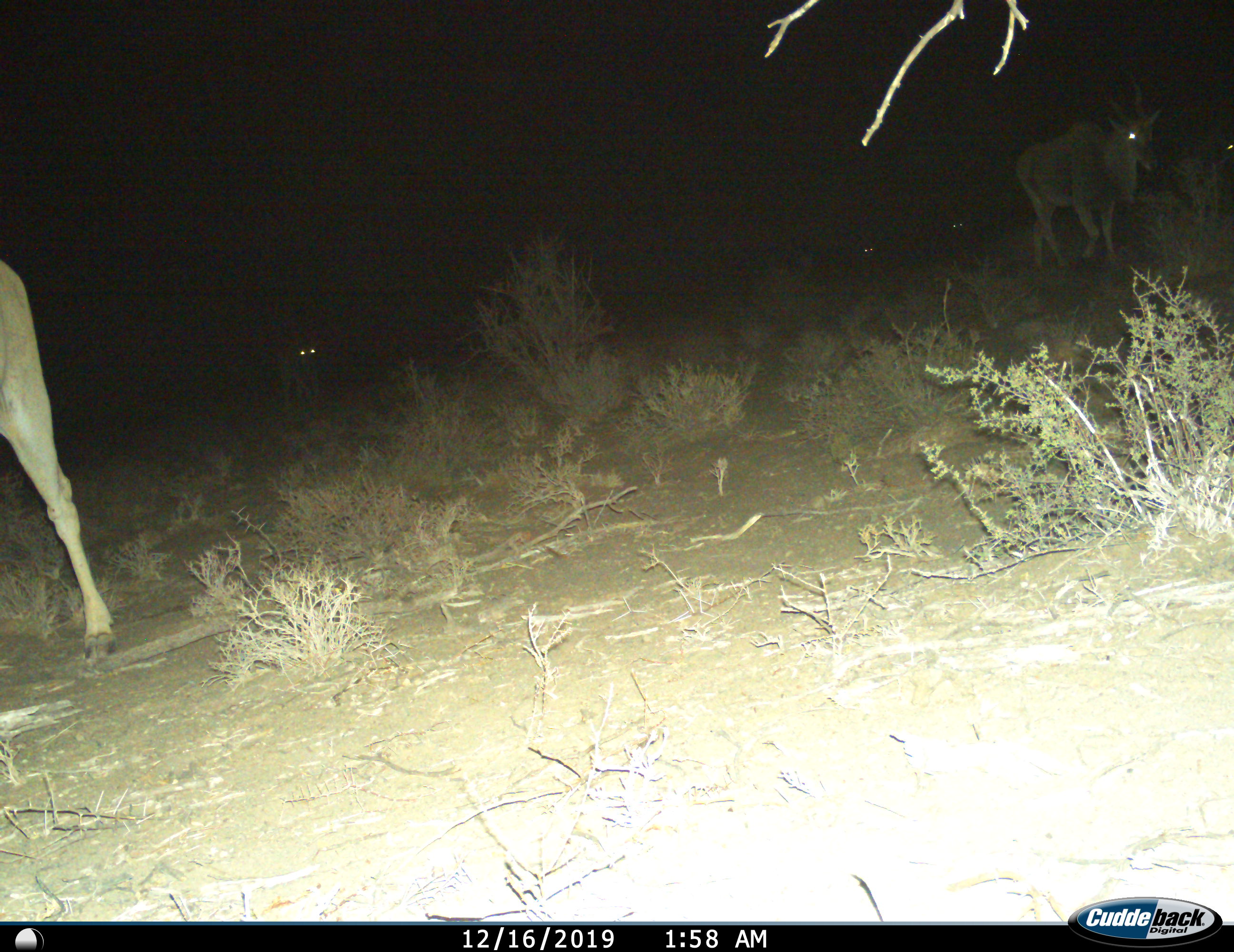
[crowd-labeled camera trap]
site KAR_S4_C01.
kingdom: Animalia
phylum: Chordata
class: Mammalia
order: Artiodactyla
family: Bovidae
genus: Tragelaphus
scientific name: Tragelaphus oryx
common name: eland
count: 6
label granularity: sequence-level